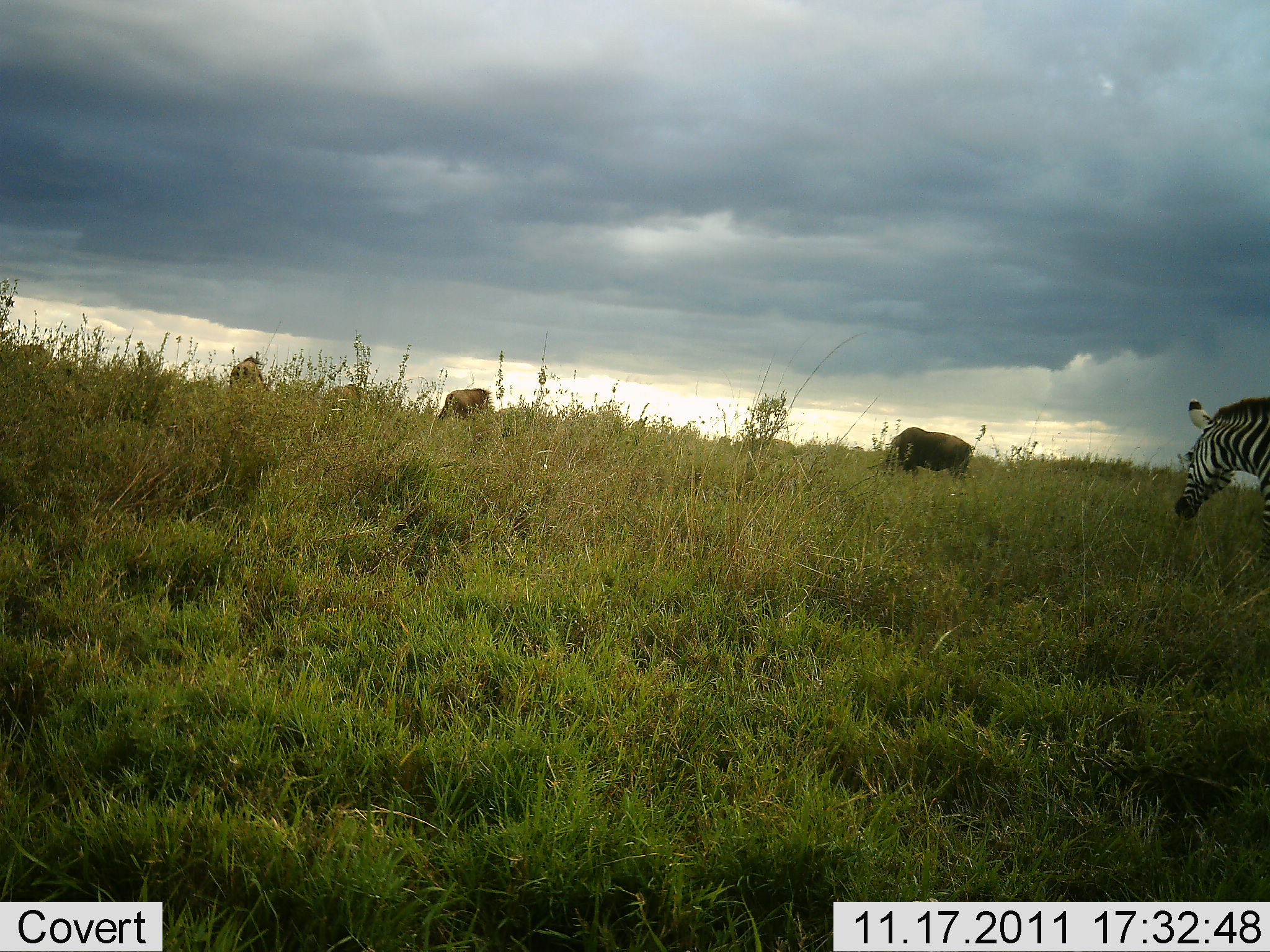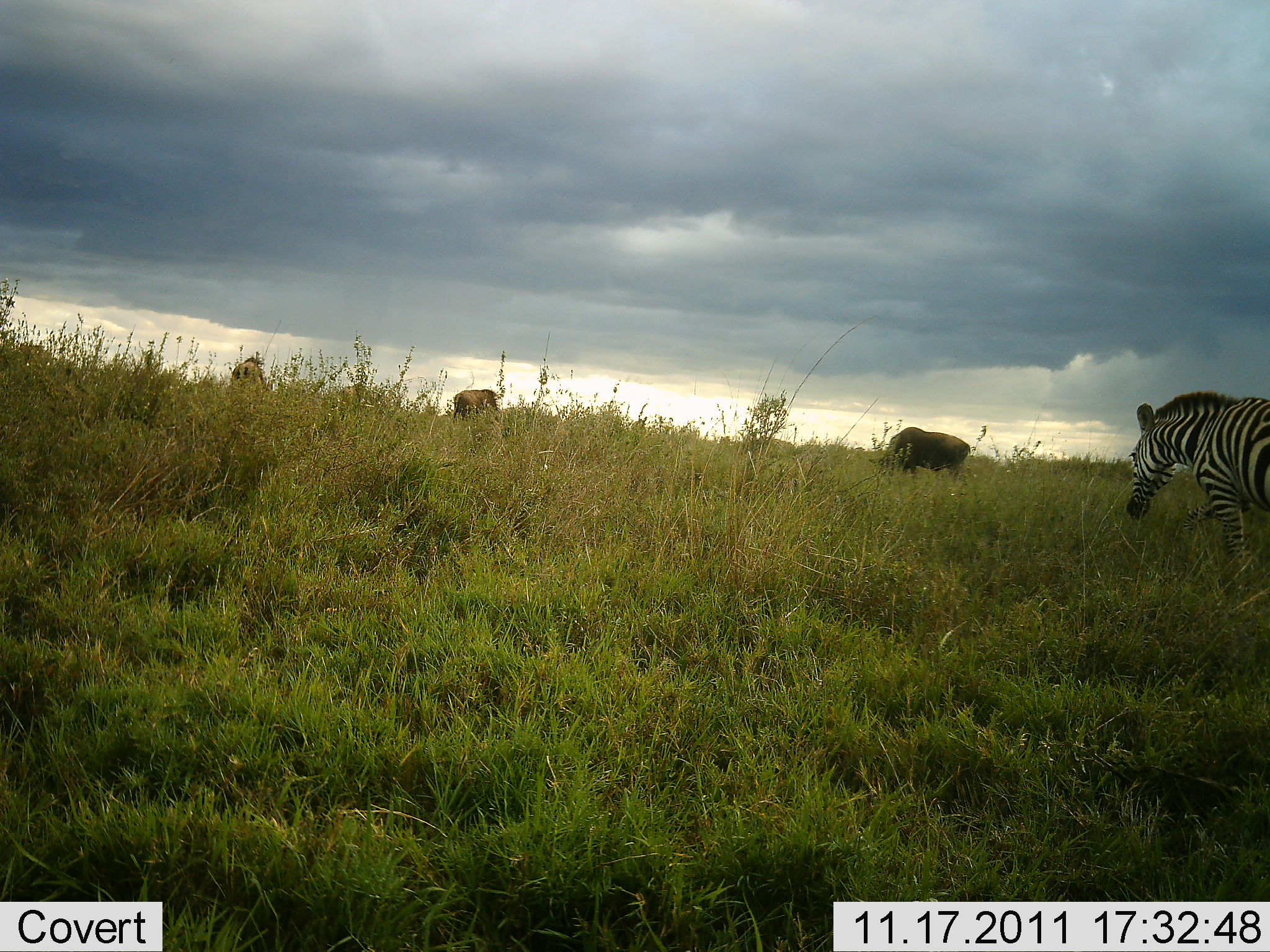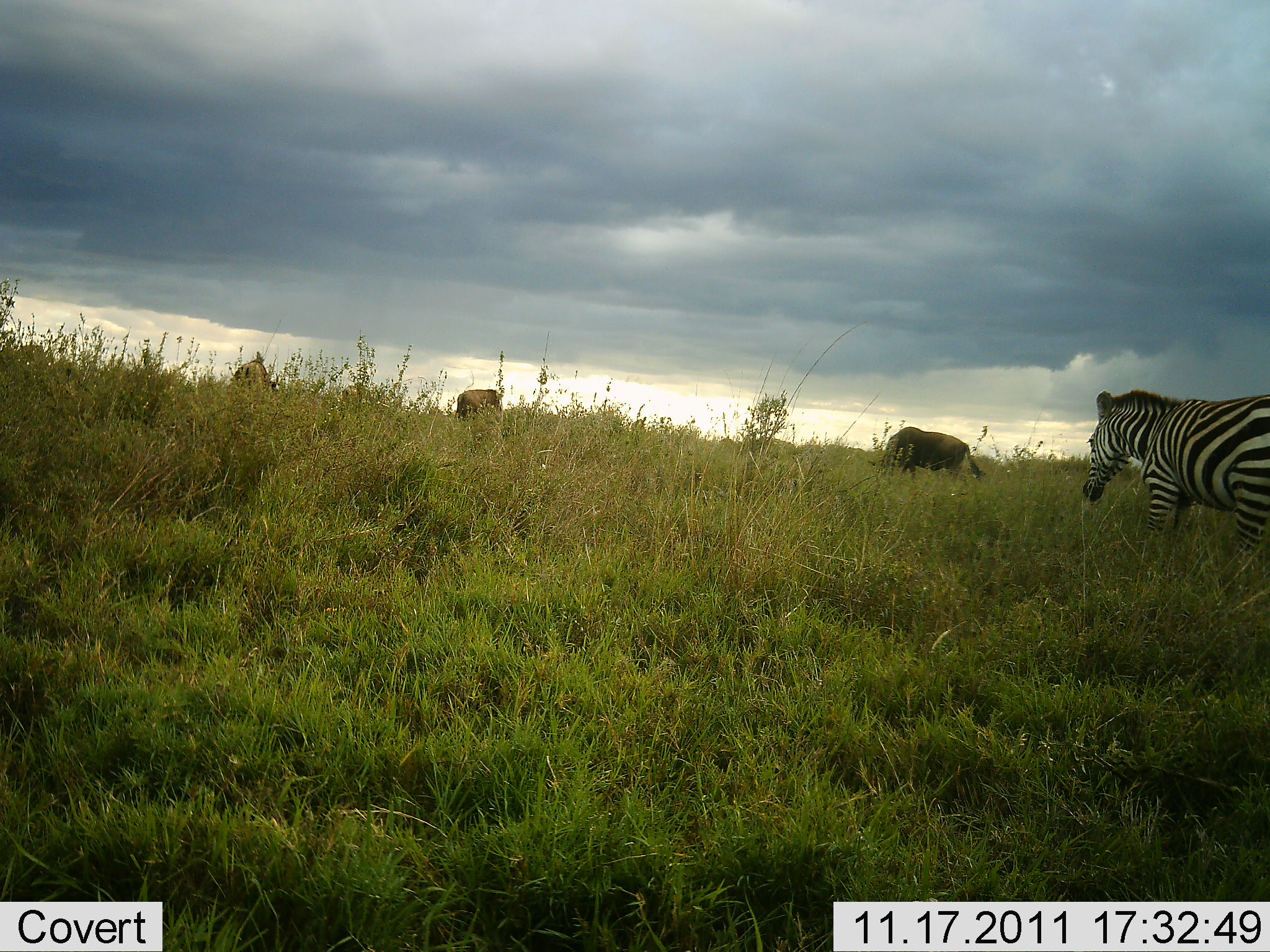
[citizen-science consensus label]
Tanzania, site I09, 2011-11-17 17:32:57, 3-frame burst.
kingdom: Animalia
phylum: Chordata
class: Mammalia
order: Artiodactyla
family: Bovidae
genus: Connochaetes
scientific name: Connochaetes taurinus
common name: blue wildebeest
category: wildebeest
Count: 3.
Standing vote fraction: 9%.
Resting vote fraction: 0%.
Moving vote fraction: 9%.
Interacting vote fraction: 0%.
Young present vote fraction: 0%.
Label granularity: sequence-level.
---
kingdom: Animalia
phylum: Chordata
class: Mammalia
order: Perissodactyla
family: Equidae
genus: Equus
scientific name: Equus quagga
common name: plains zebra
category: zebra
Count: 1.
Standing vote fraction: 26%.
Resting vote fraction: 0%.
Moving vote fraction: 63%.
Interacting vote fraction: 0%.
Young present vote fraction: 0%.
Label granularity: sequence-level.